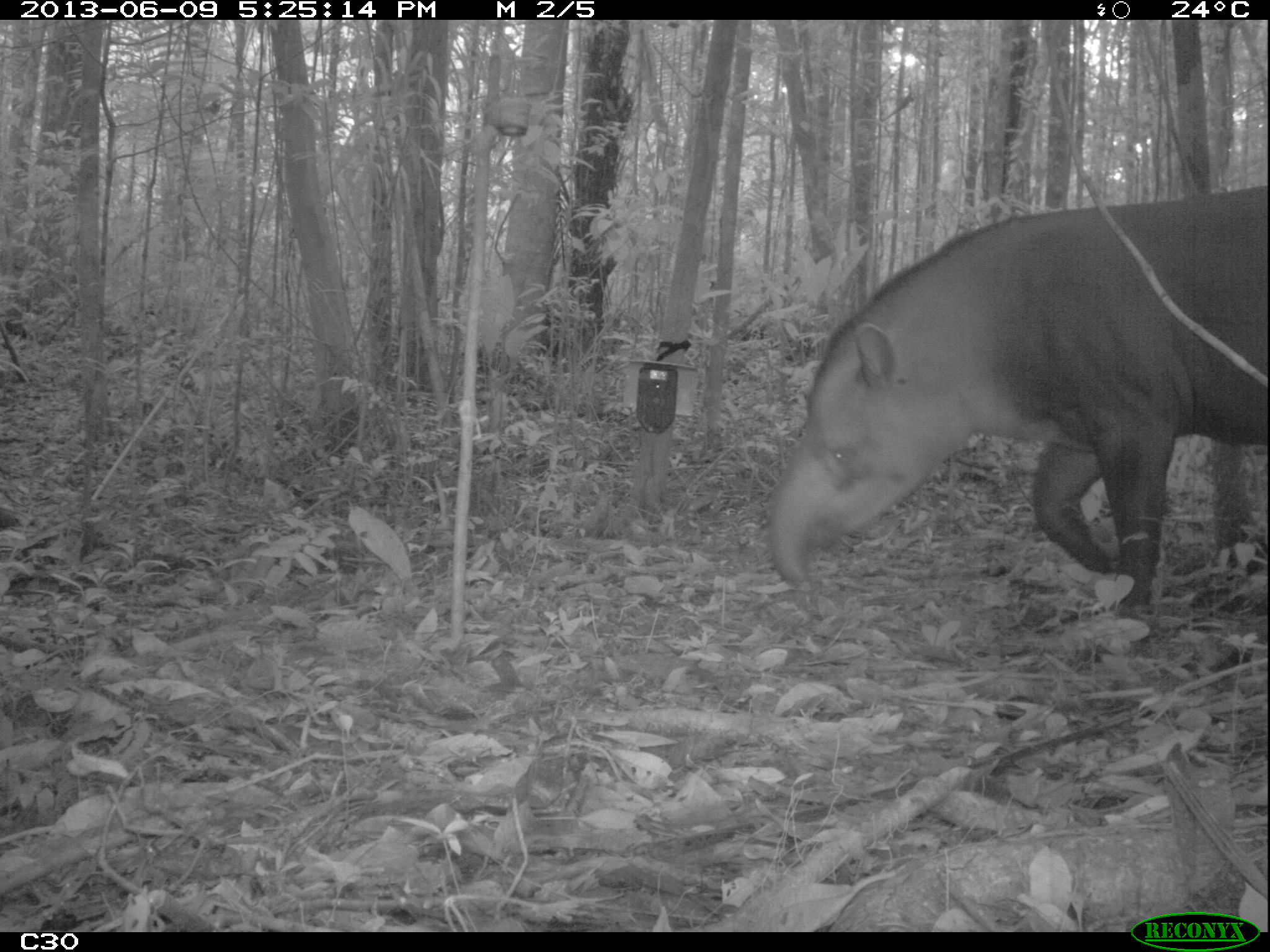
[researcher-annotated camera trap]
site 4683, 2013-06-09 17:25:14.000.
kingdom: Animalia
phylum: Chordata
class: Mammalia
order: Perissodactyla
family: Tapiridae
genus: Tapirus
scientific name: Tapirus terrestris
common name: south american tapir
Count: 1.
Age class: adult.